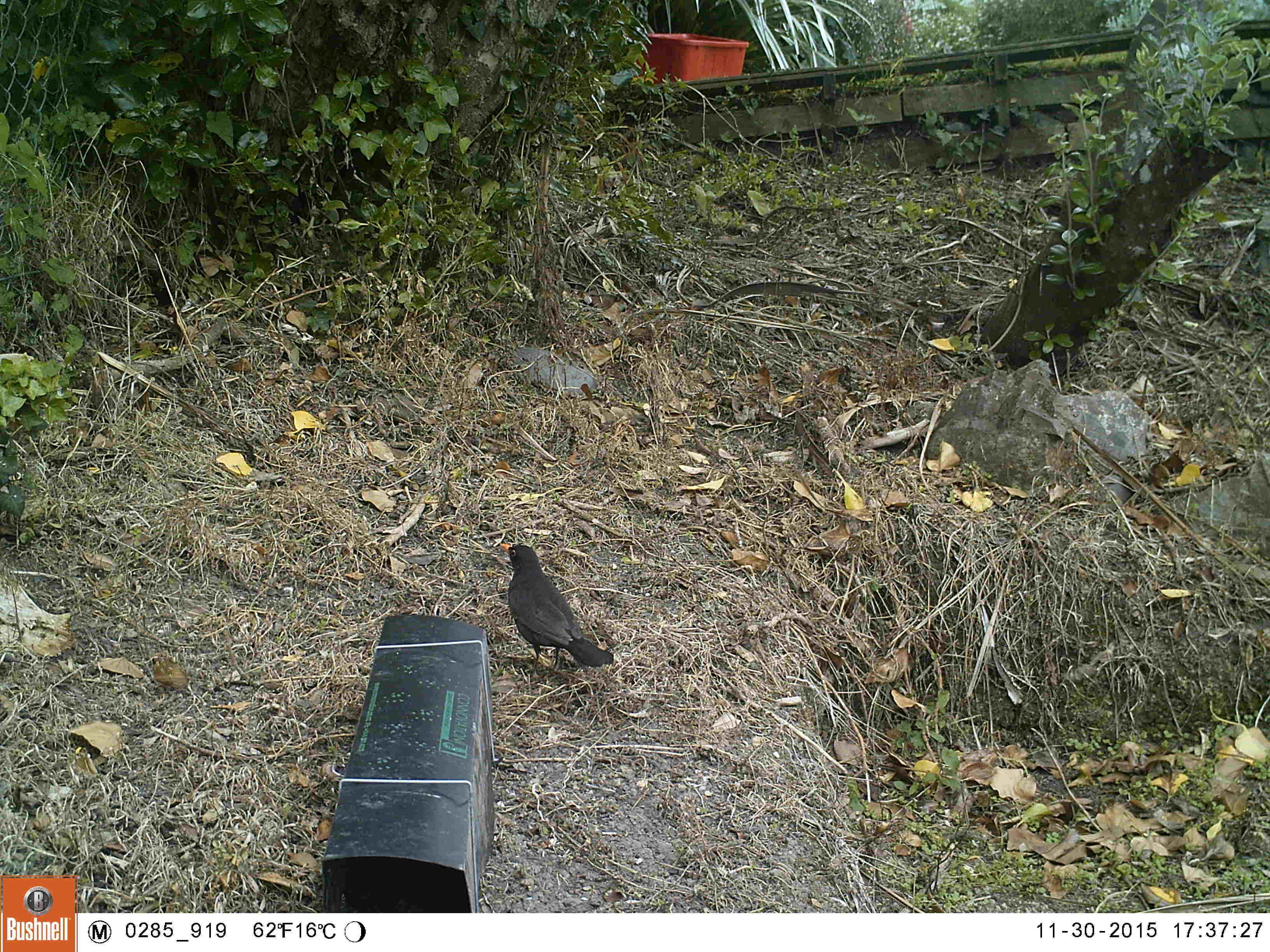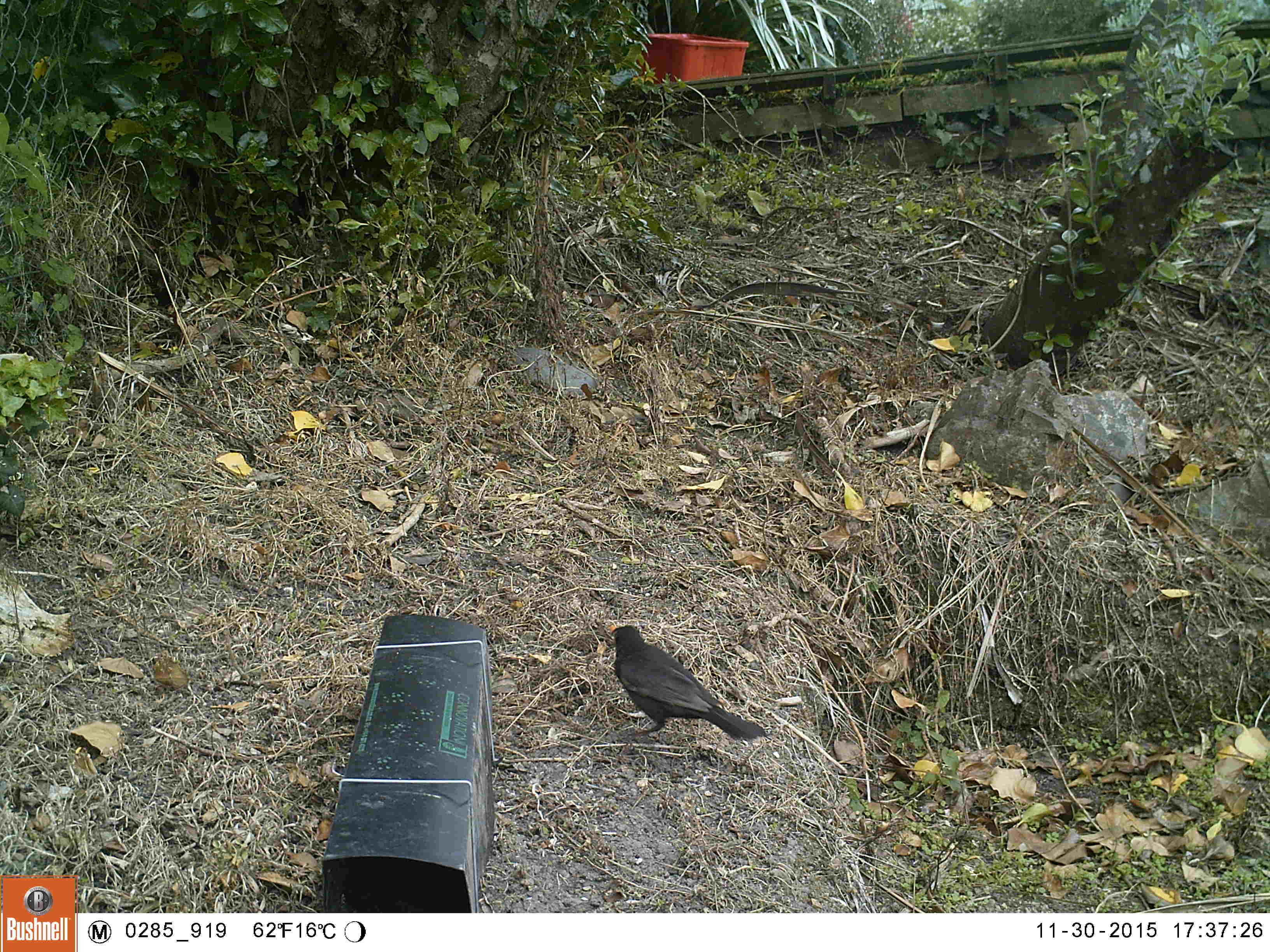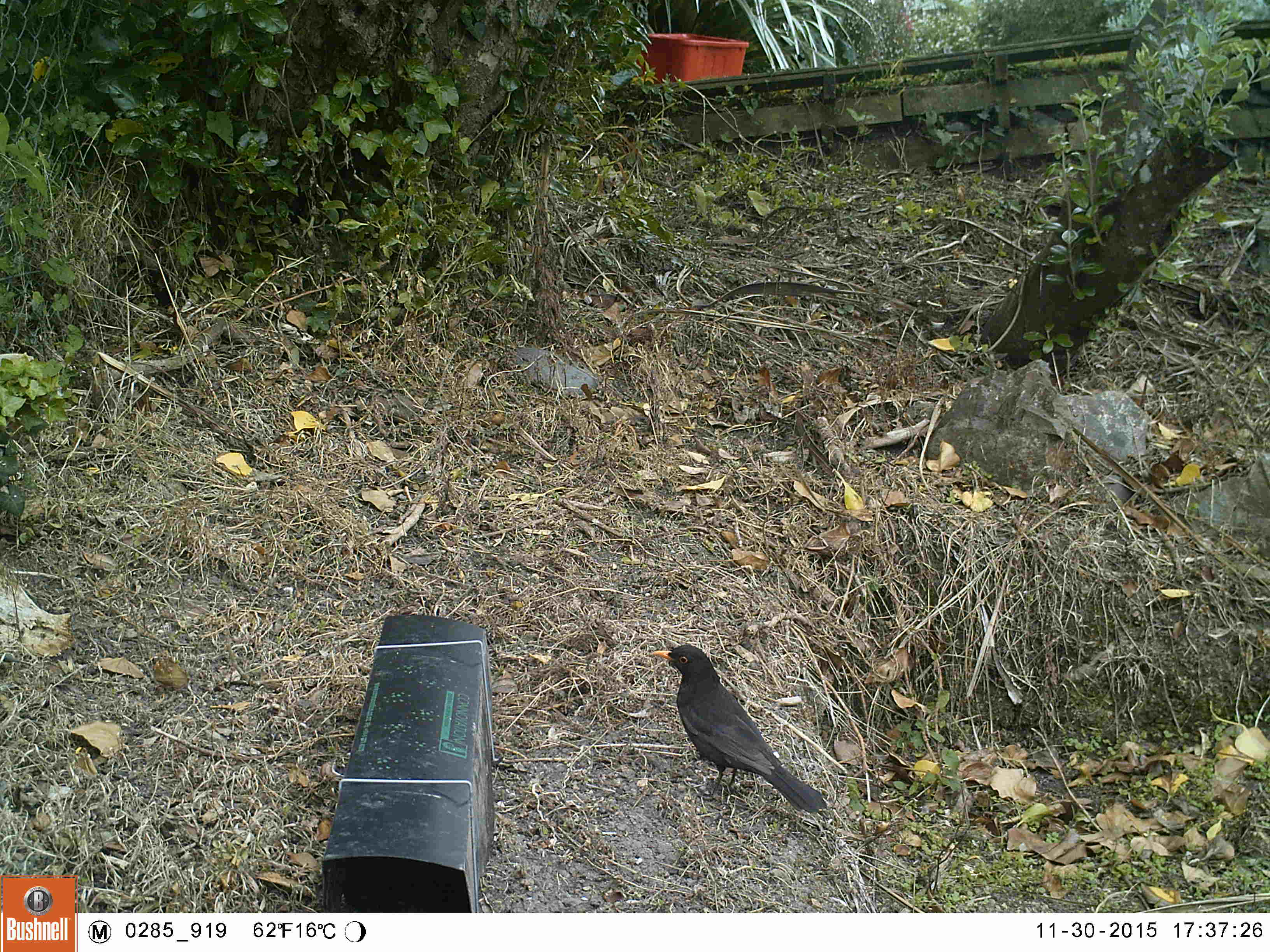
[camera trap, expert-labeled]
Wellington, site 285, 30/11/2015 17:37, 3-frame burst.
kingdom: Animalia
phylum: Chordata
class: Aves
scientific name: Aves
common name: bird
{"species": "bird (Aves)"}